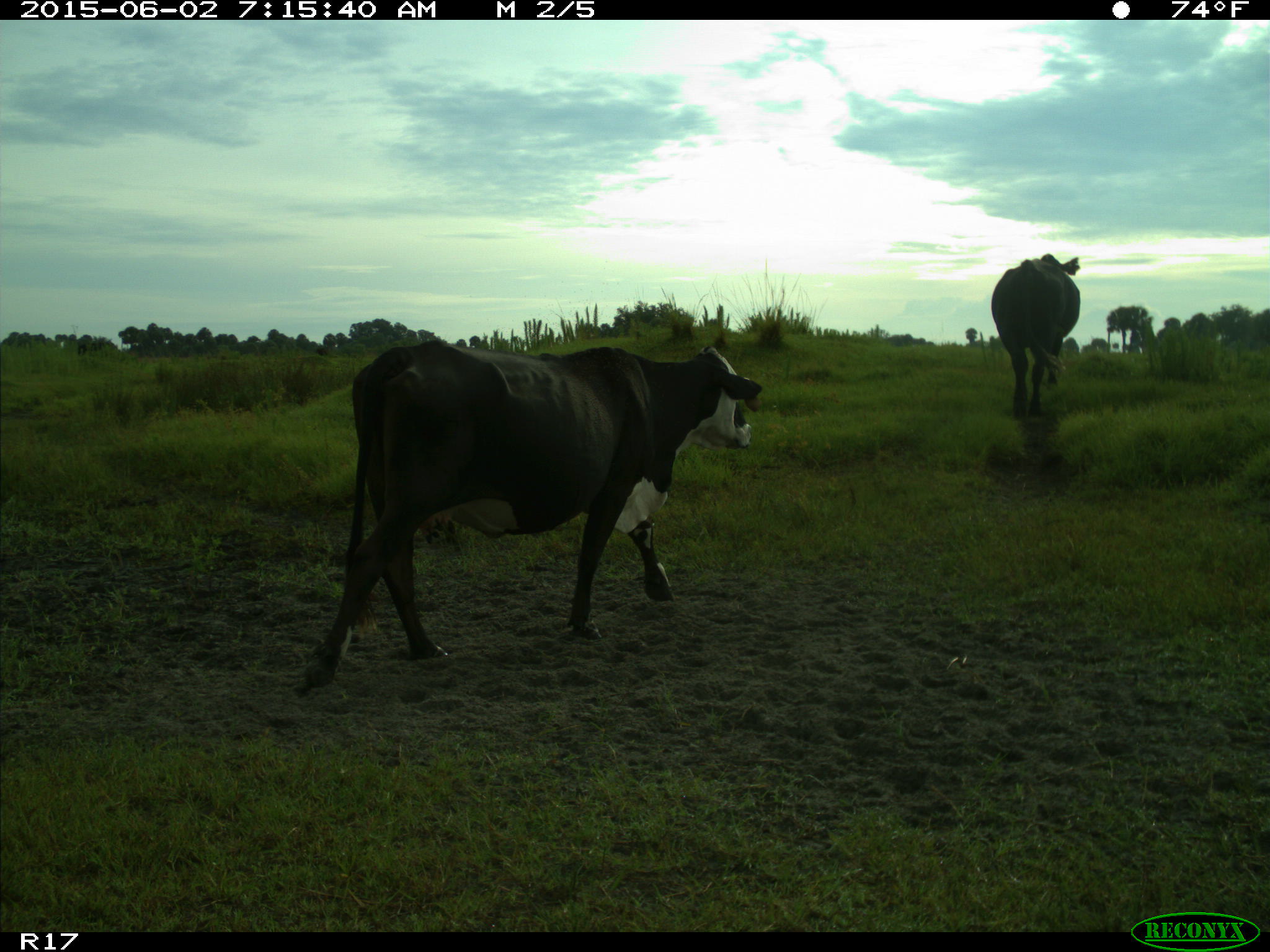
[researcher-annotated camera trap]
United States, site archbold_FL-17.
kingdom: Animalia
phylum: Chordata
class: Mammalia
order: Artiodactyla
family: Bovidae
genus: Bos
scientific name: Bos taurus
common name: domestic cow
Bos taurus (domestic cow).